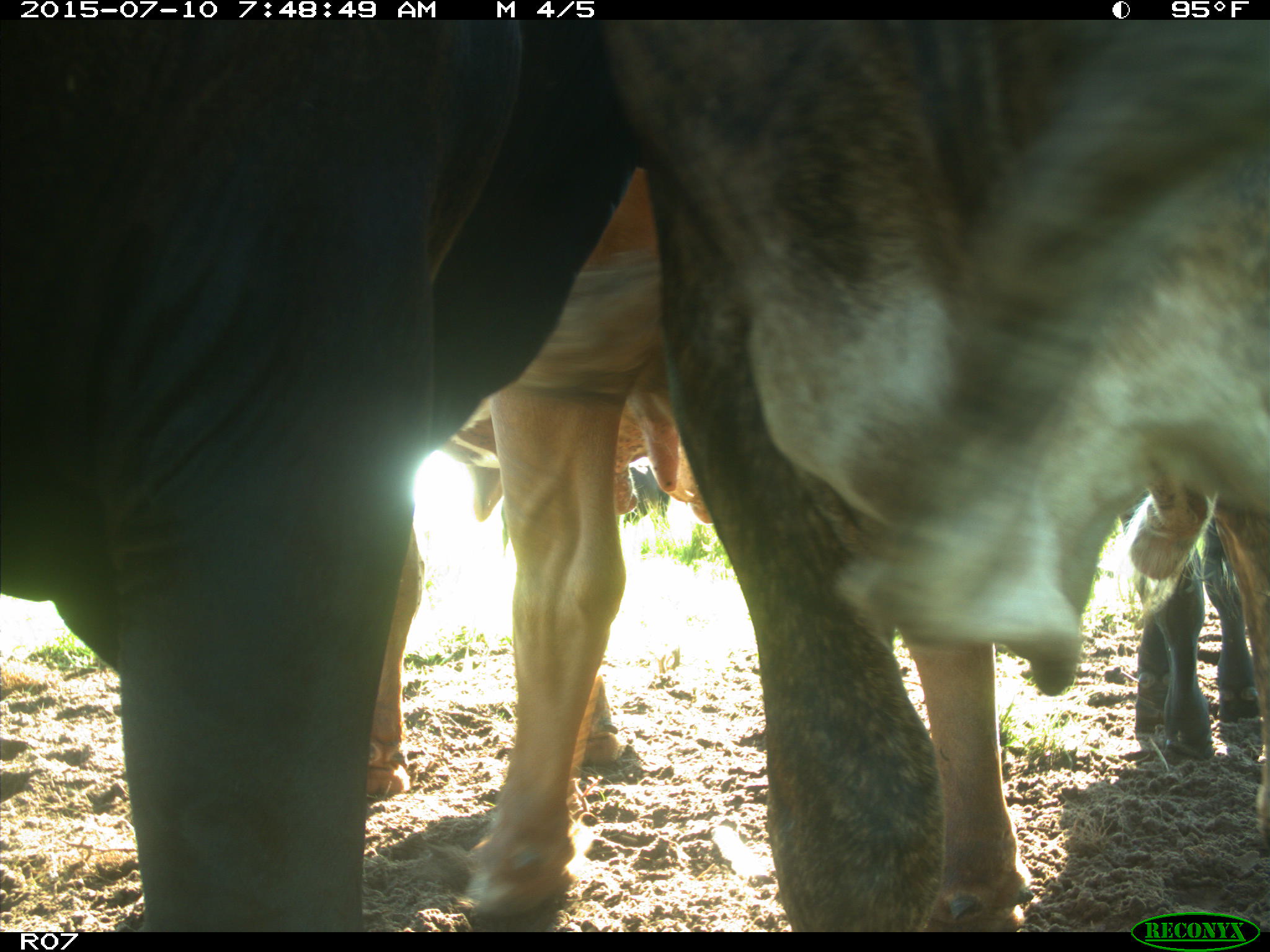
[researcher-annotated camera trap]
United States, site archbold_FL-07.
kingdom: Animalia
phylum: Chordata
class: Mammalia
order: Artiodactyla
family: Bovidae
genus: Bos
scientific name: Bos taurus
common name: domestic cow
Bos taurus (domestic cow).